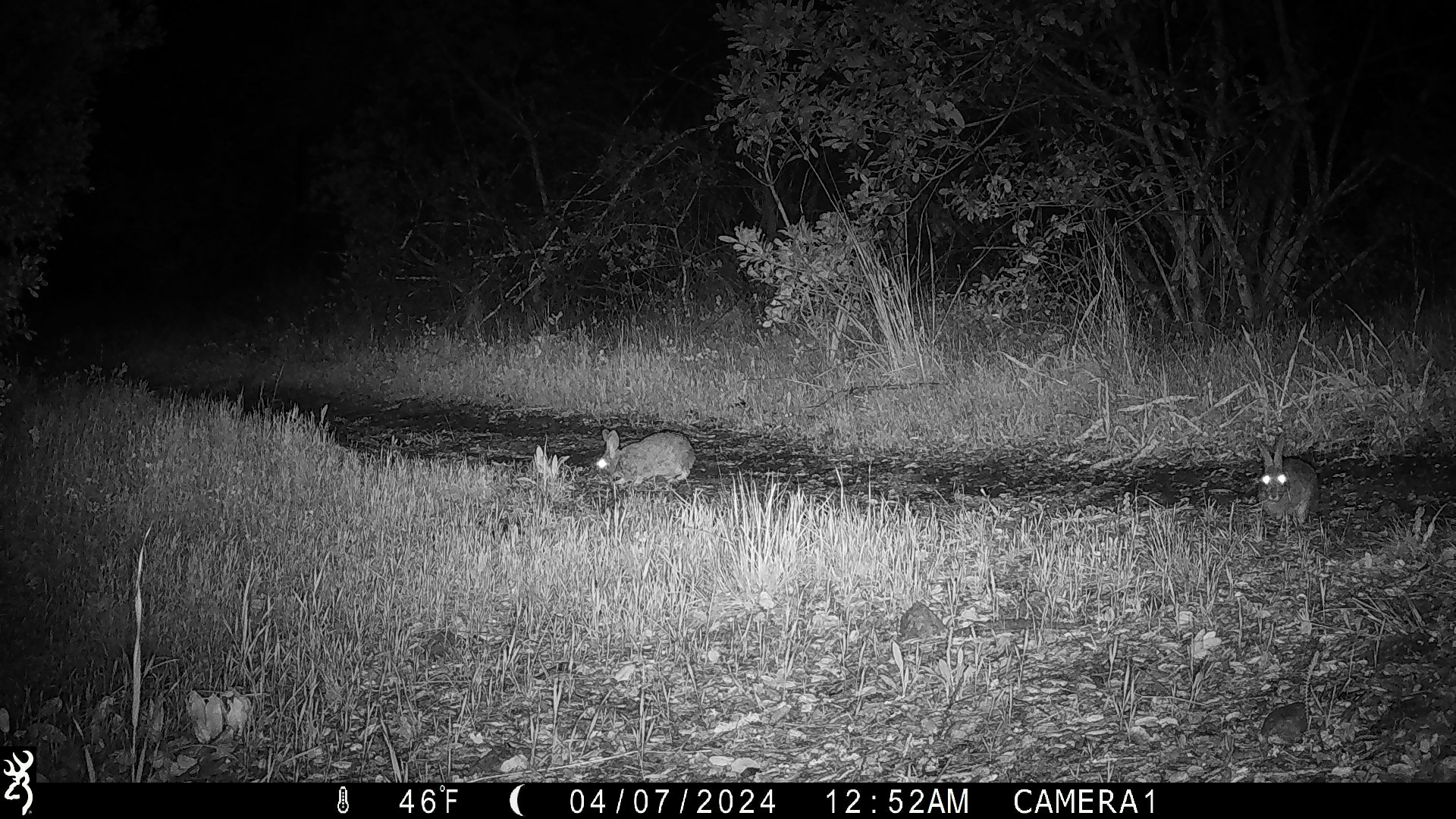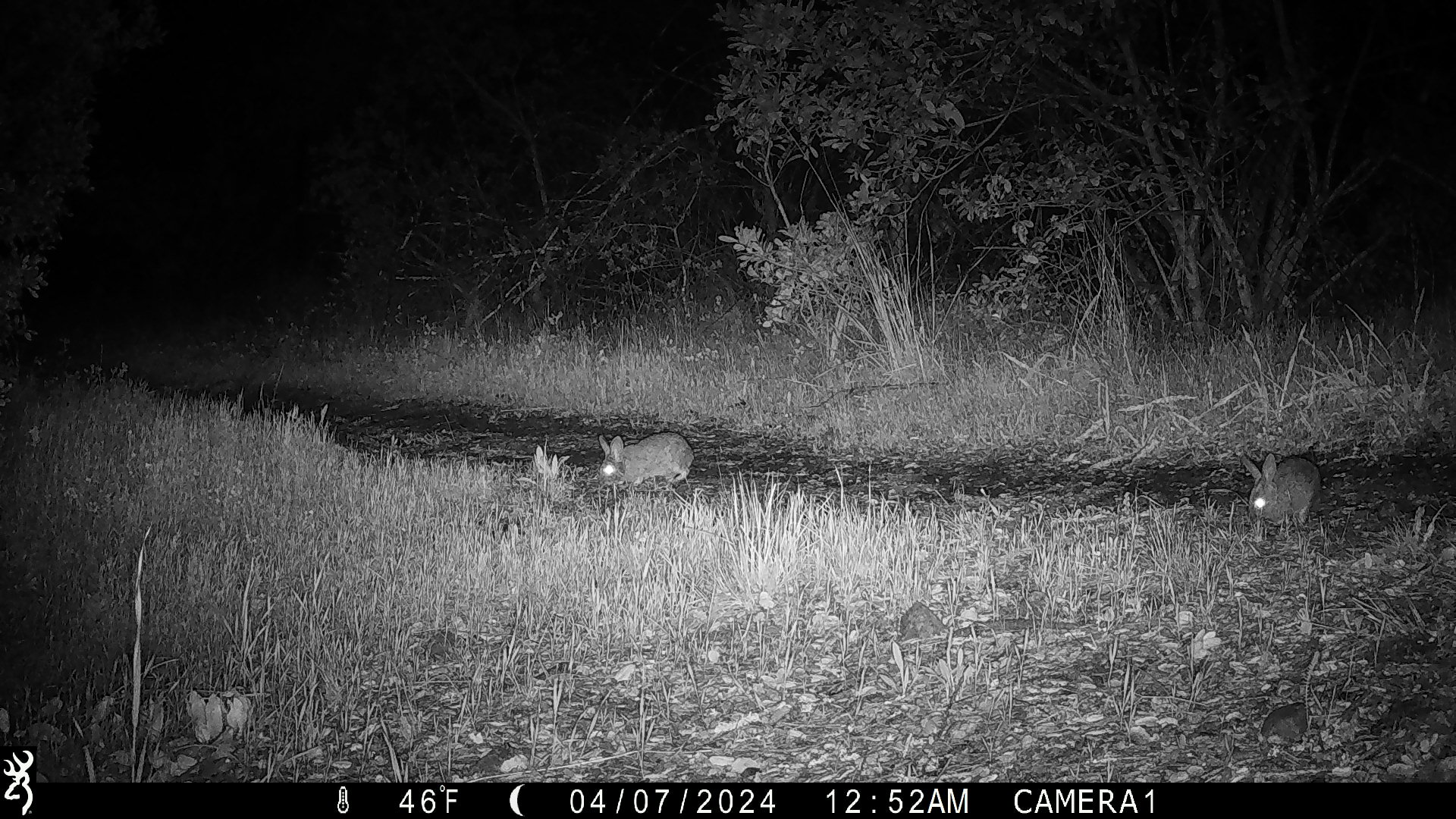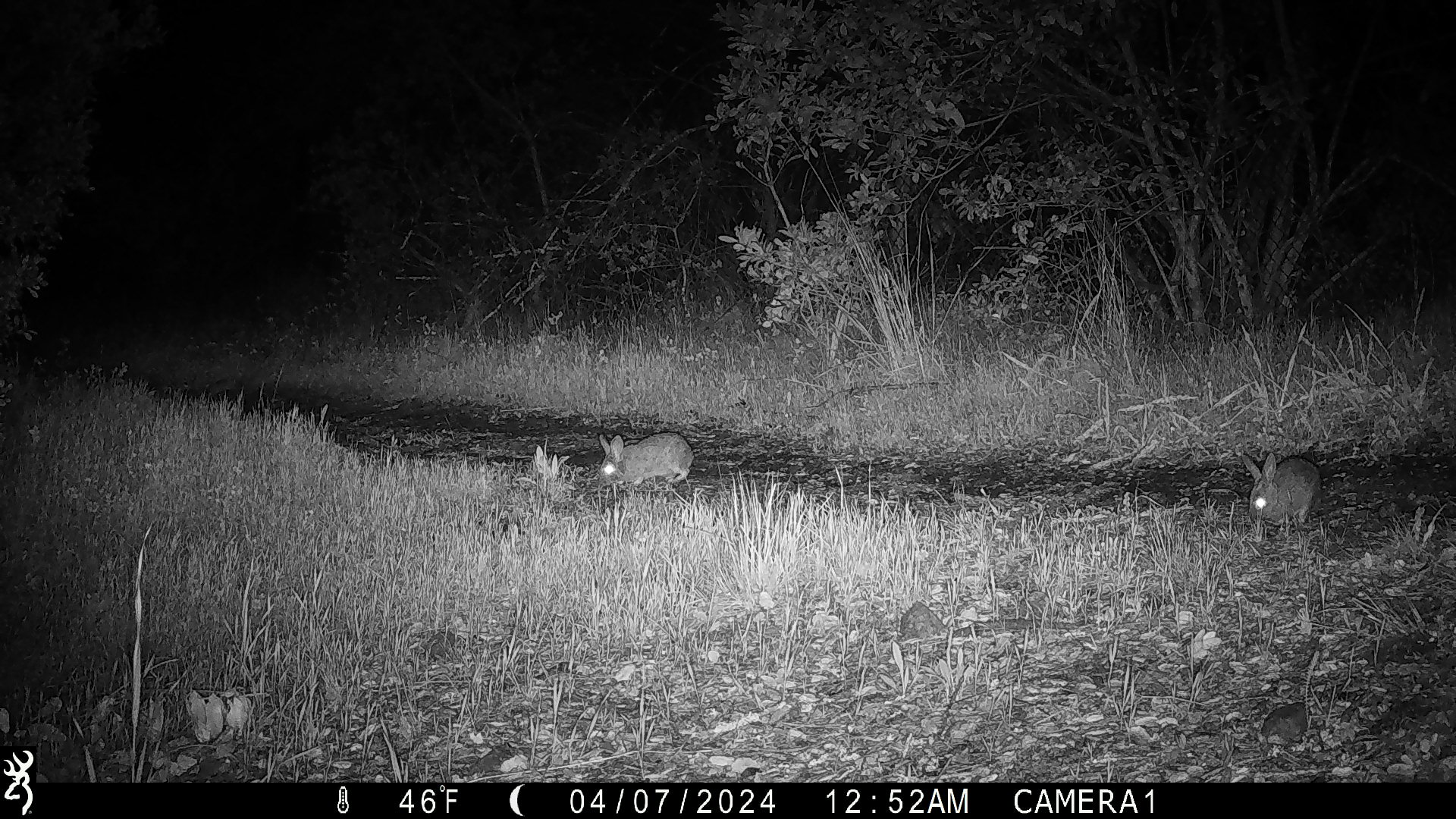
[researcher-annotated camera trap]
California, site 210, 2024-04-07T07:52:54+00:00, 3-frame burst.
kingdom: Animalia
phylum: Chordata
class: Mammalia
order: Lagomorpha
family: Leporidae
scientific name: Leporidae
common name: rabbit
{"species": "rabbit (Leporidae)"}